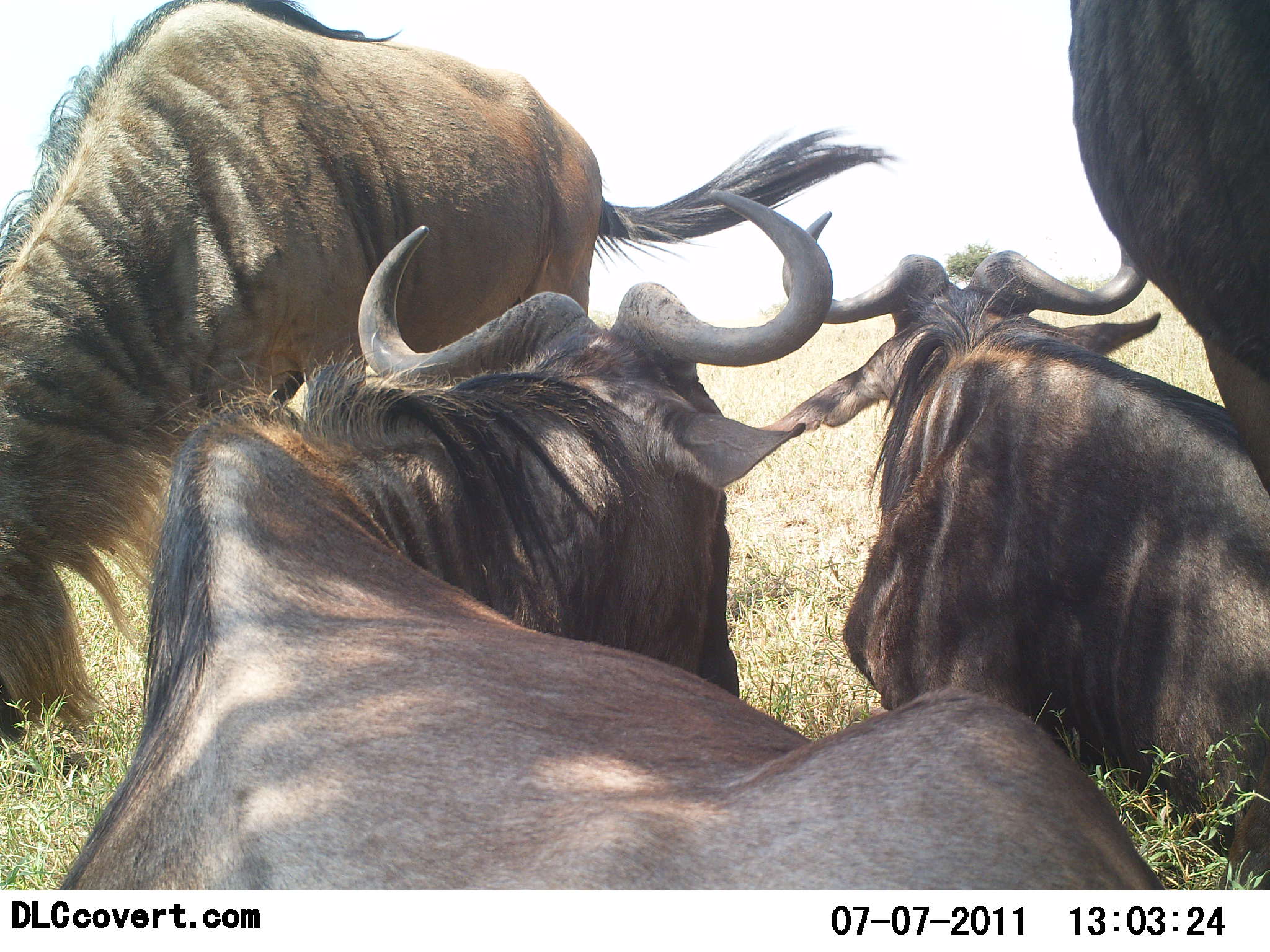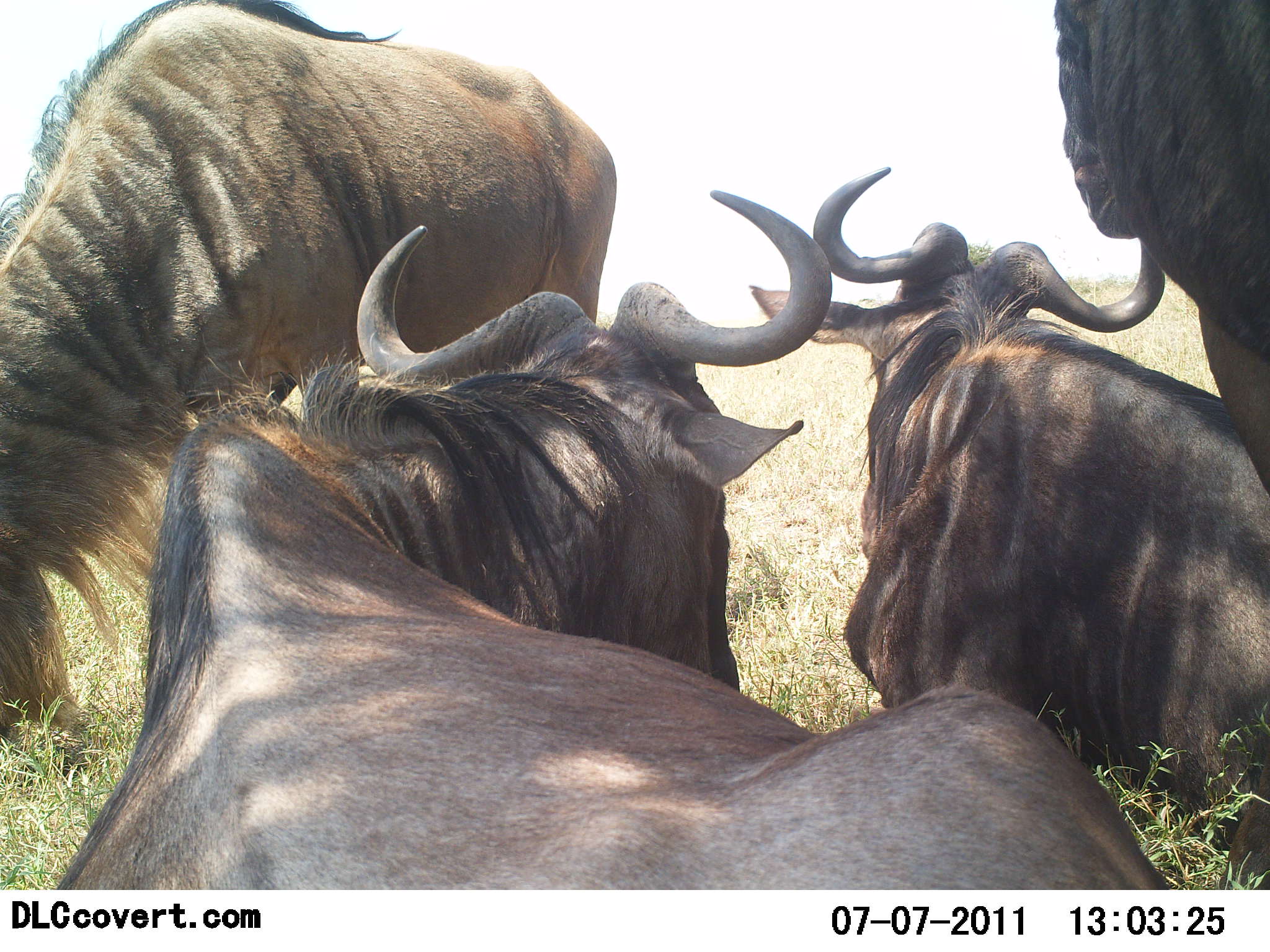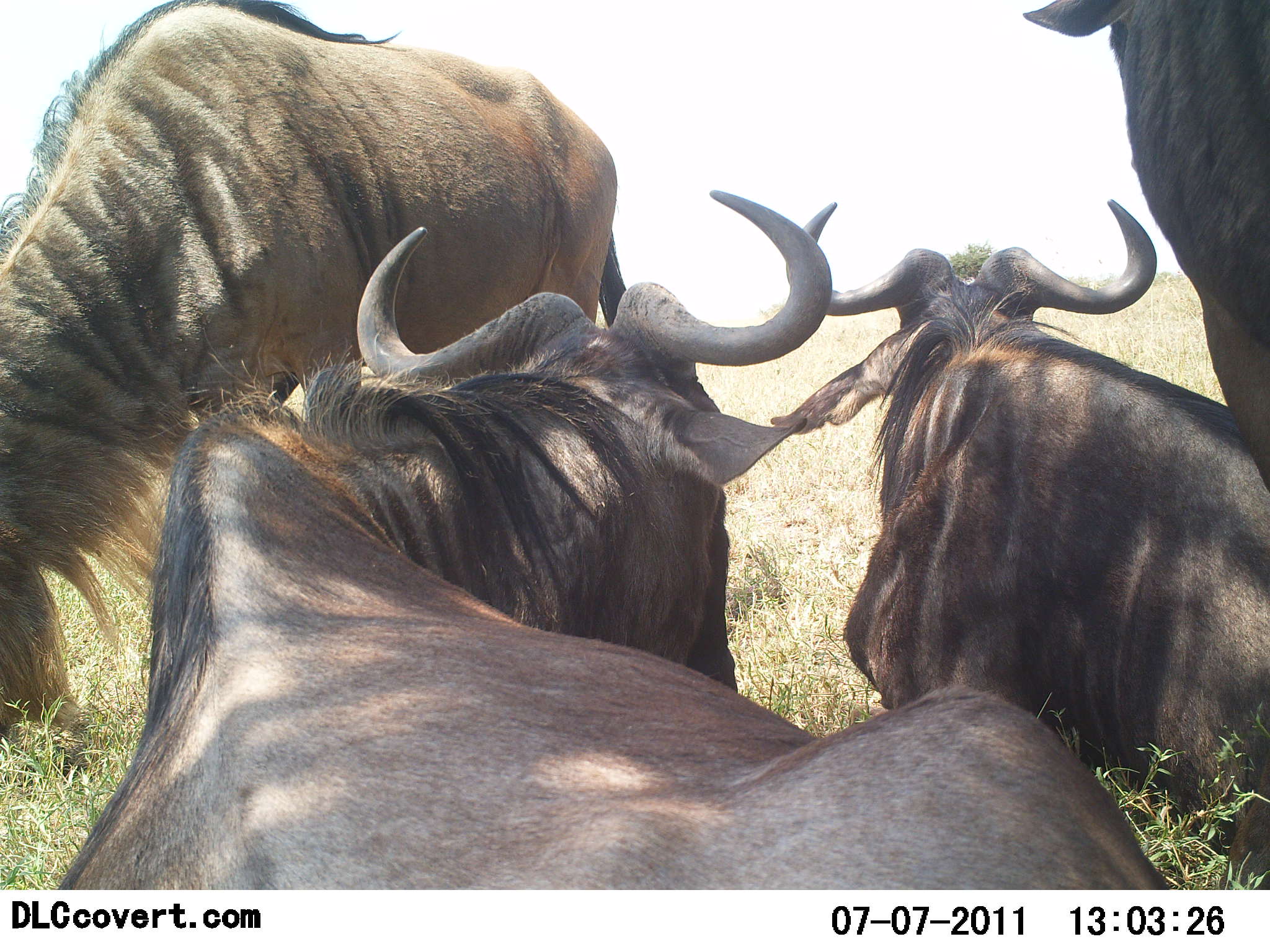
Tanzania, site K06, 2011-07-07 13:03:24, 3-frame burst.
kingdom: Animalia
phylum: Chordata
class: Mammalia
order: Artiodactyla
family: Bovidae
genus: Connochaetes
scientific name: Connochaetes taurinus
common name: blue wildebeest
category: wildebeest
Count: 4.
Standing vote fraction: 36%.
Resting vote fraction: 100%.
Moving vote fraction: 0%.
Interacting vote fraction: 0%.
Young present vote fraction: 0%.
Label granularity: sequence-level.